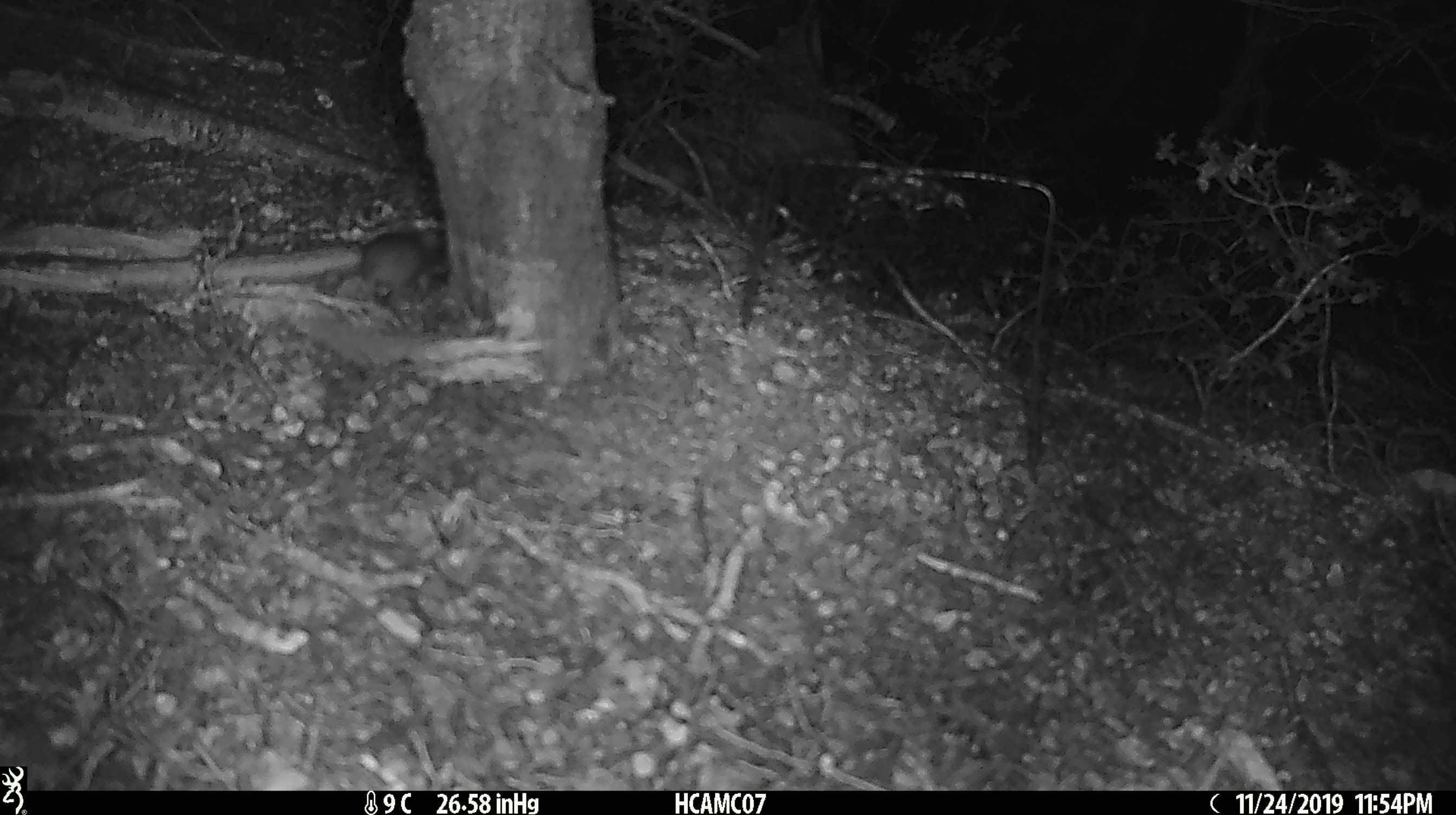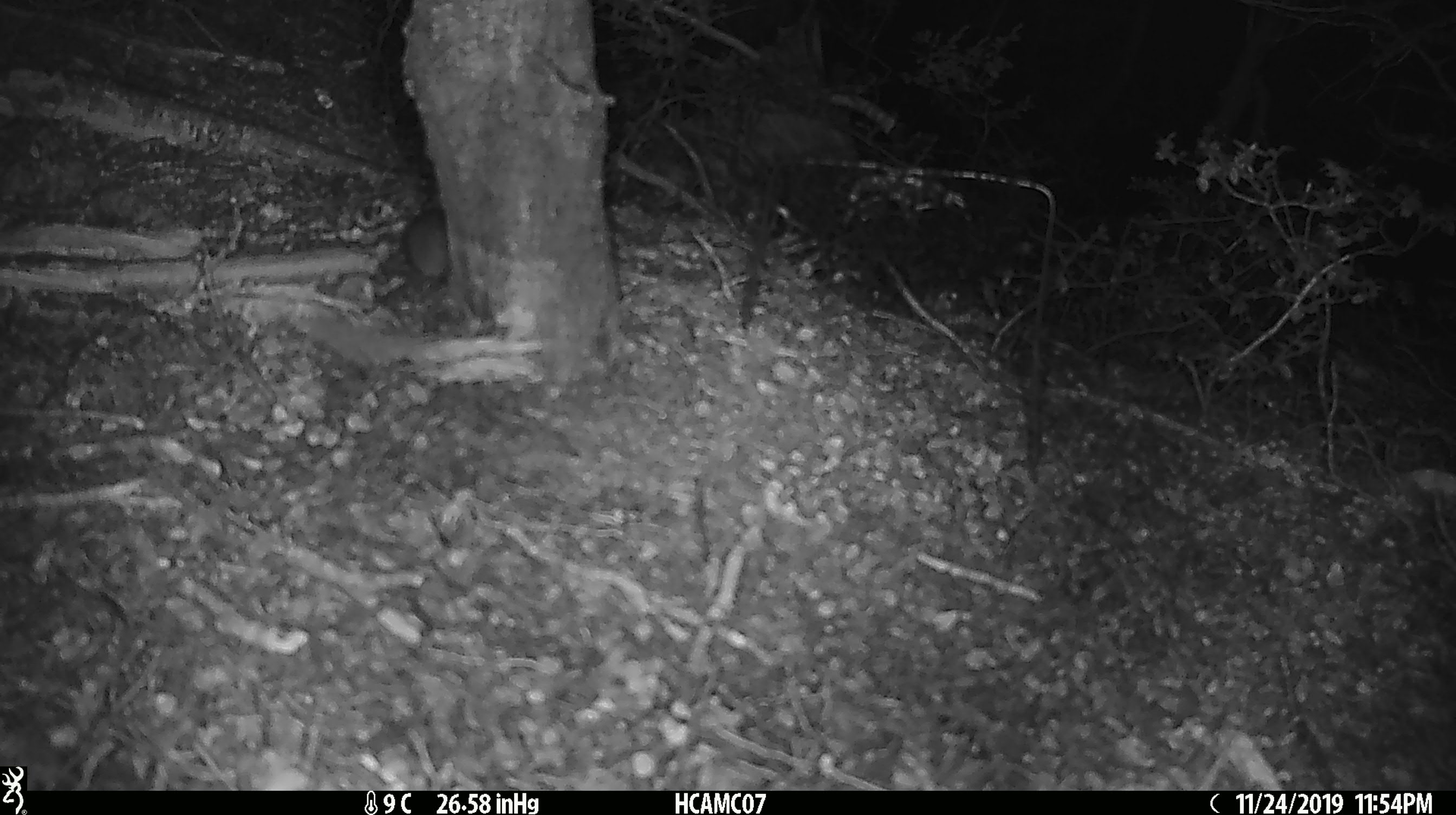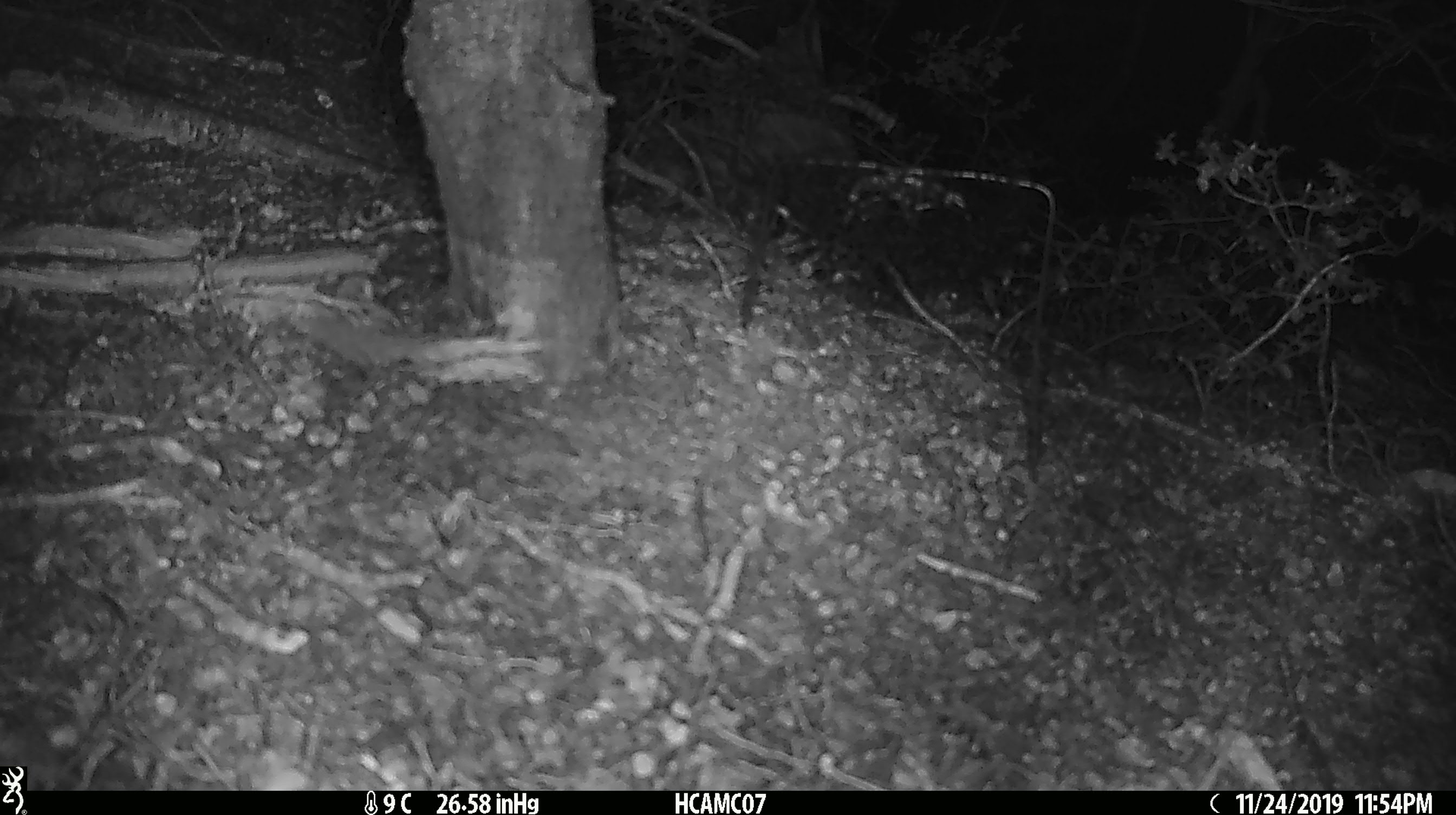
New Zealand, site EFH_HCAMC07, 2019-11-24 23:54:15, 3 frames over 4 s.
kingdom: Animalia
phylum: Chordata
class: Mammalia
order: Rodentia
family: Muridae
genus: Mus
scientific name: Mus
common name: mouse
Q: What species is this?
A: Mouse (Mus).